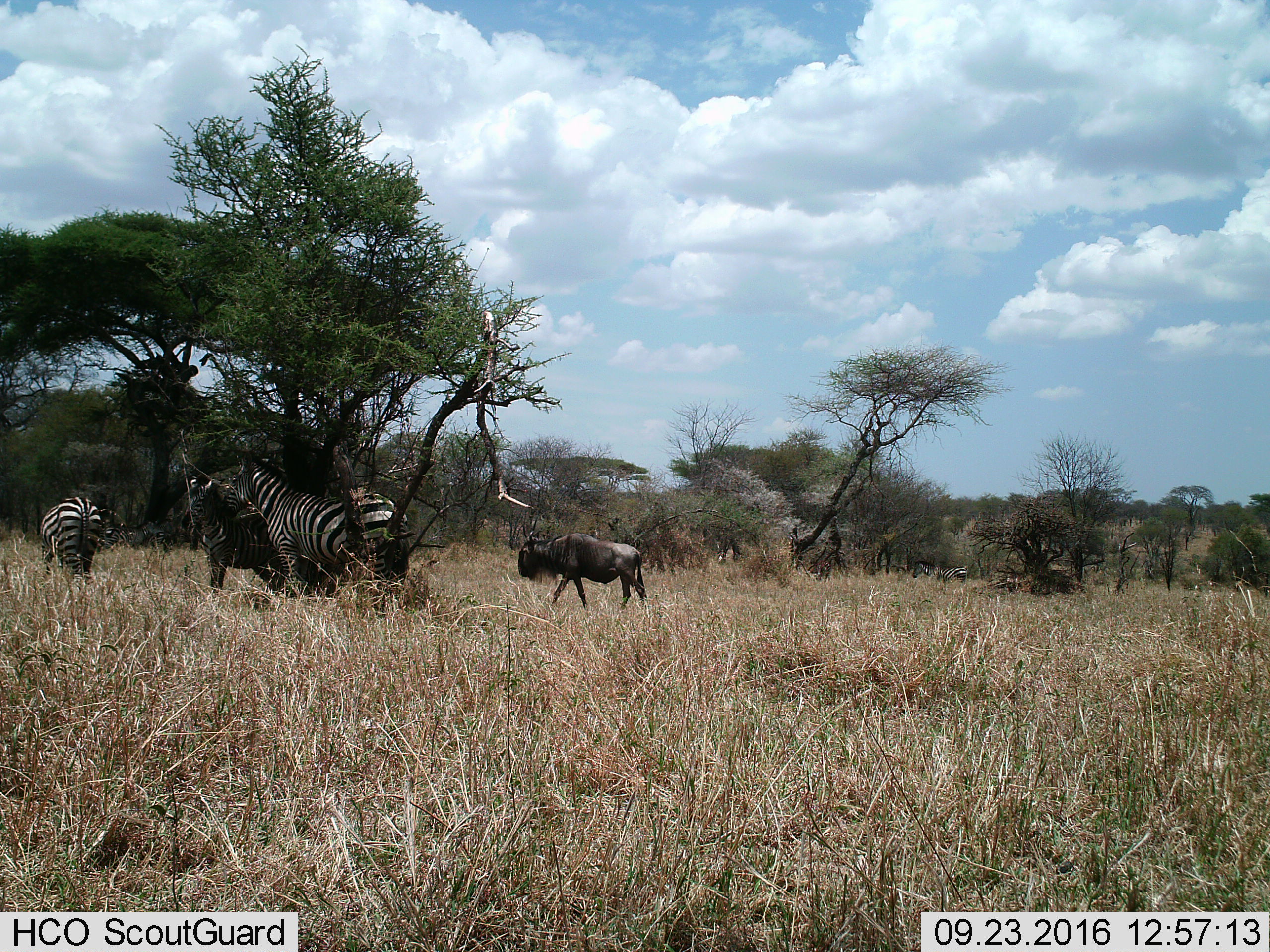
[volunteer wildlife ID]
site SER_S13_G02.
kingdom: Animalia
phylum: Chordata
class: Mammalia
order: Artiodactyla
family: Bovidae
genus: Connochaetes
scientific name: Connochaetes taurinus taurinus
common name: blue wildebeest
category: wildebeestblue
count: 1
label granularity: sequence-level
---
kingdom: Animalia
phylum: Chordata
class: Mammalia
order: Perissodactyla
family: Equidae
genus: Equus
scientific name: Equus quagga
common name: plains zebra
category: zebraplains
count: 4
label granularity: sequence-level